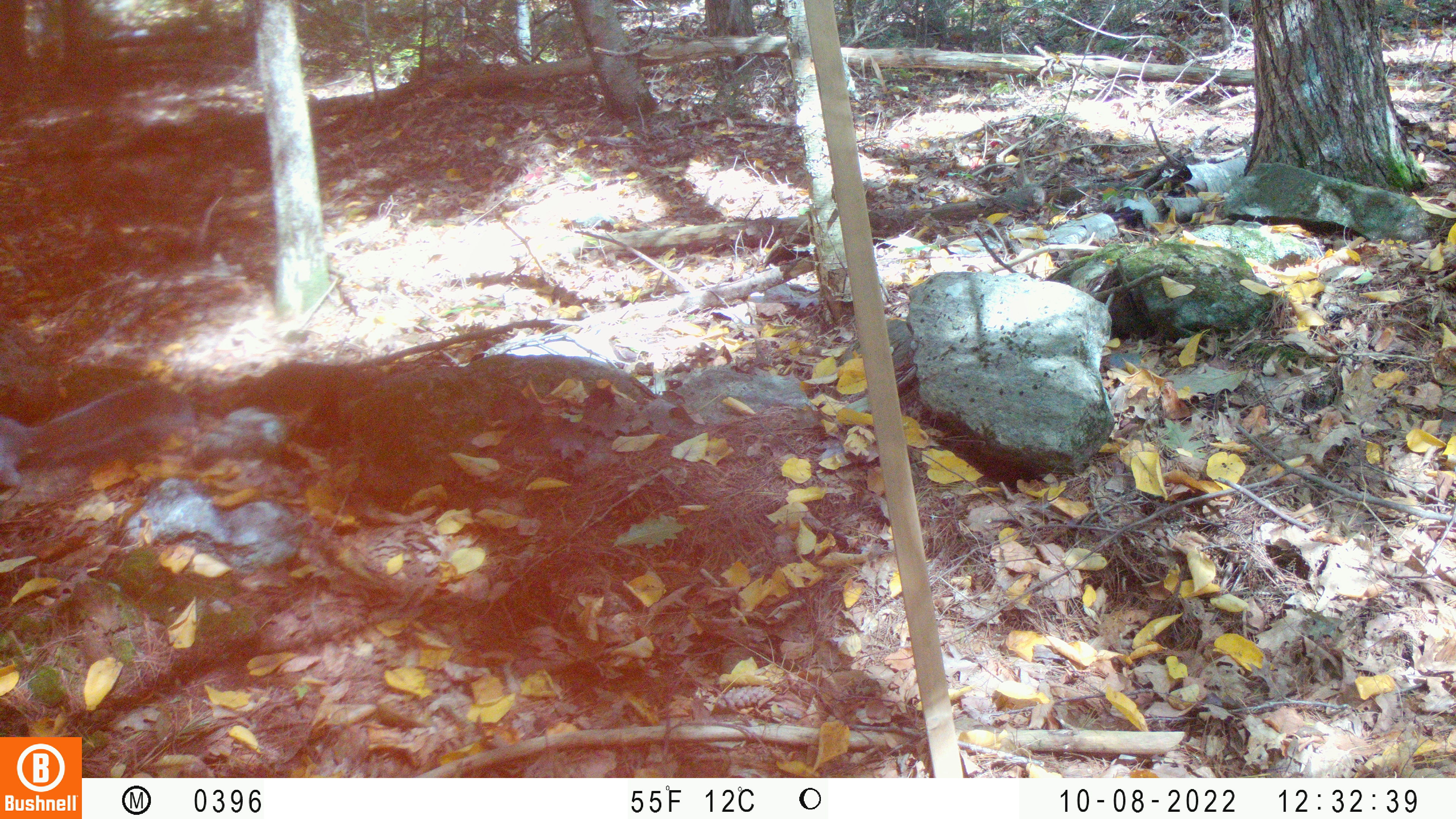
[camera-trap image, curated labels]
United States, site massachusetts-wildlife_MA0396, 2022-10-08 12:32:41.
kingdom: Animalia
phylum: Chordata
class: Mammalia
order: Rodentia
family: Sciuridae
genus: Sciurus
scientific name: Sciurus carolinensis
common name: gray squirrel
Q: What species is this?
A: Gray squirrel (Sciurus carolinensis).